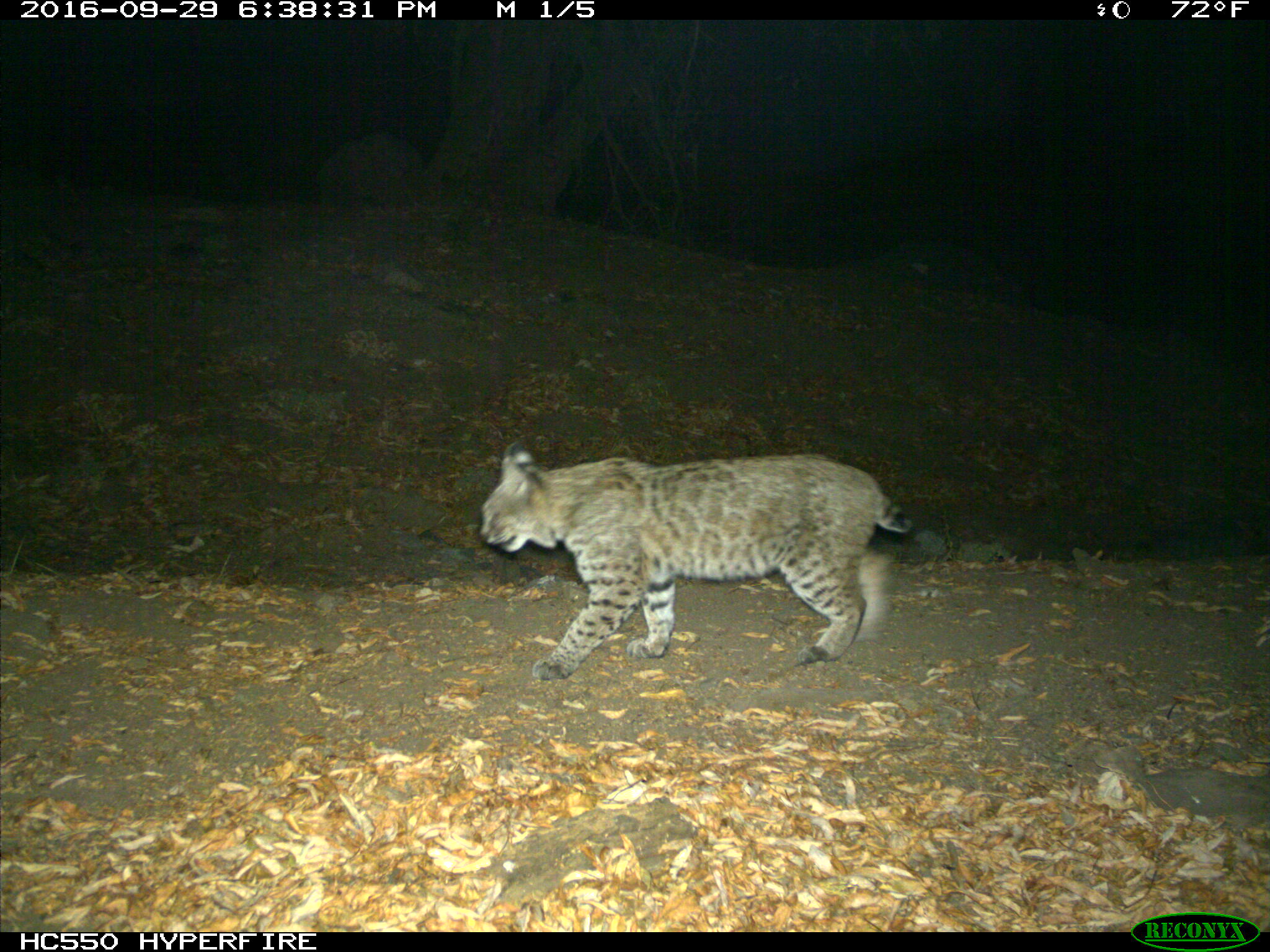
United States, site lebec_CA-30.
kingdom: Animalia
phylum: Chordata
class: Mammalia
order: Carnivora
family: Felidae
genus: Lynx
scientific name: Lynx rufus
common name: bobcat